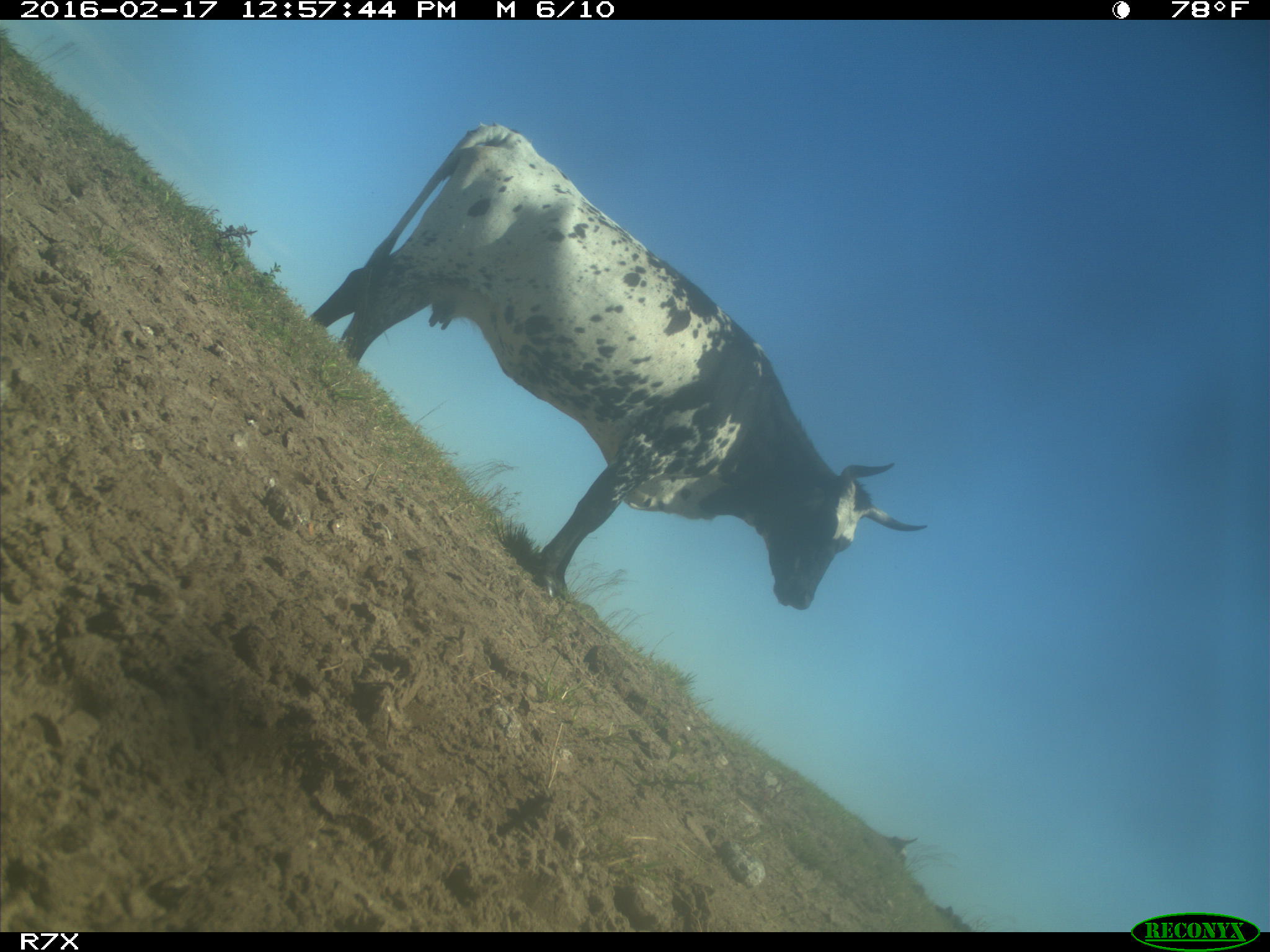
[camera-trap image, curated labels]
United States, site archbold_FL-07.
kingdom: Animalia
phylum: Chordata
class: Mammalia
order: Artiodactyla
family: Bovidae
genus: Bos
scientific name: Bos taurus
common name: domestic cow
Bos taurus (domestic cow).